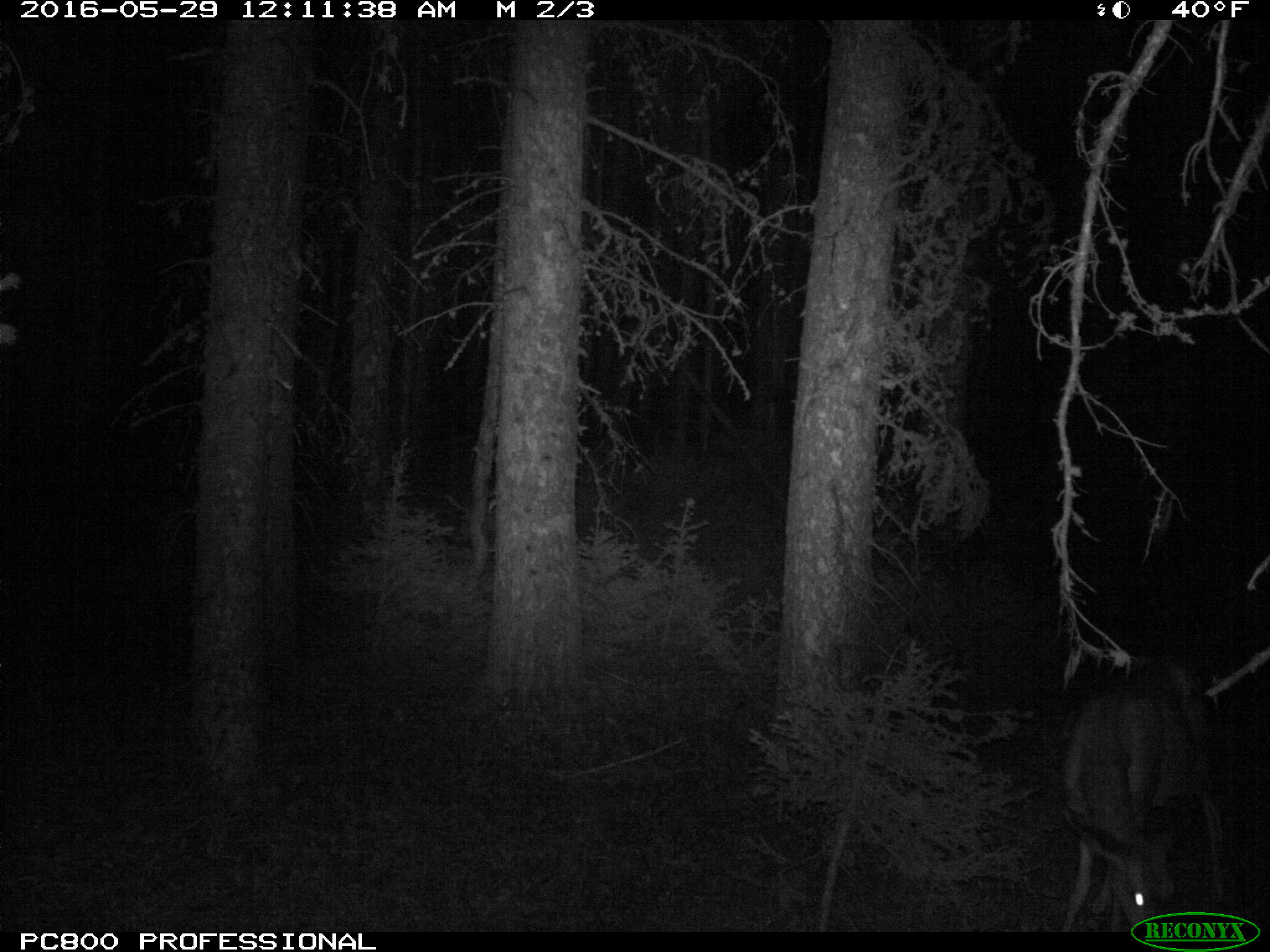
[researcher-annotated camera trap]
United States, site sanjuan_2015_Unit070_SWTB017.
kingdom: Animalia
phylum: Chordata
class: Mammalia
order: Artiodactyla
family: Cervidae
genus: Odocoileus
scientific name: Odocoileus hemionus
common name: mule deer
Odocoileus hemionus (mule deer).